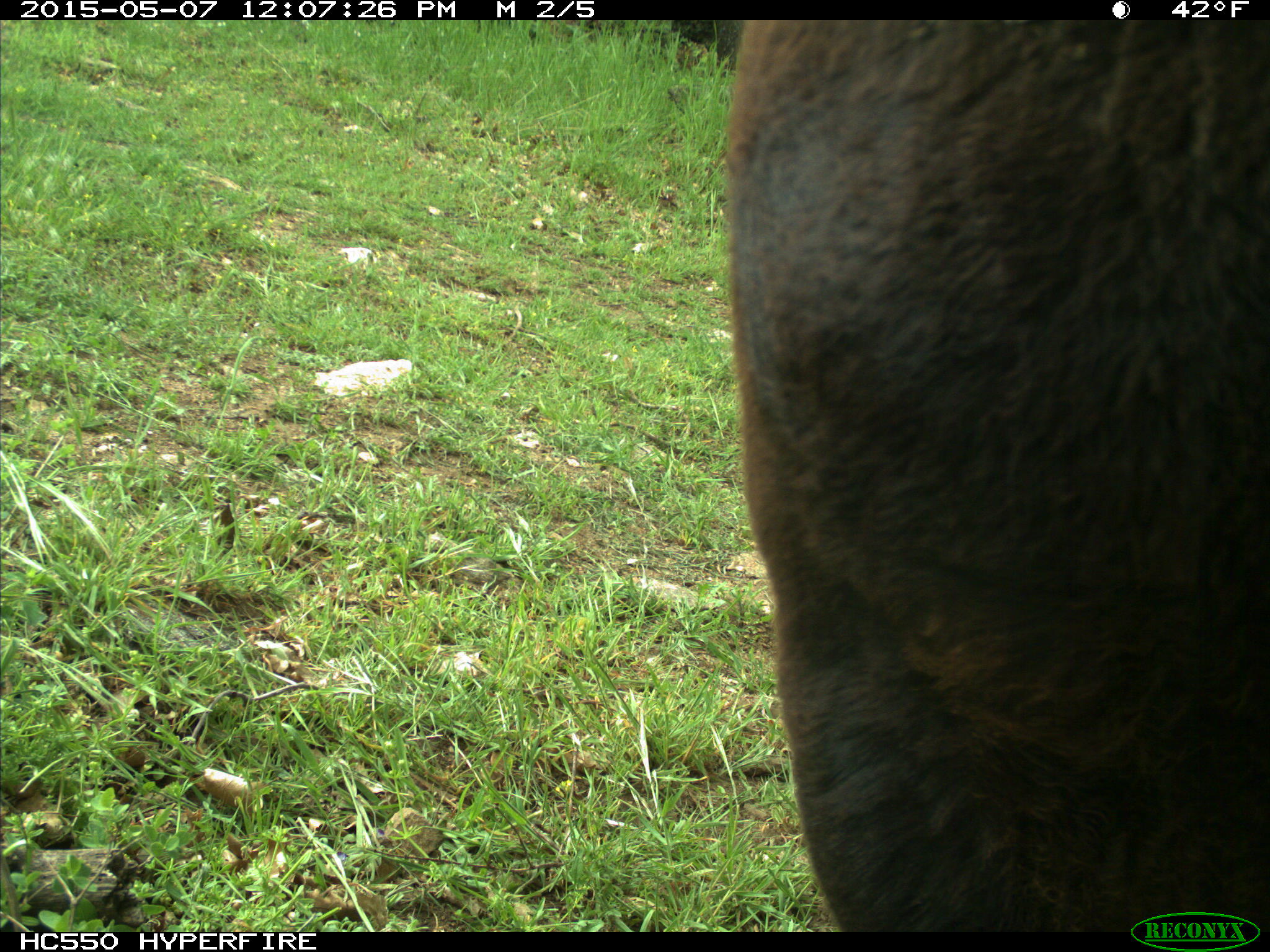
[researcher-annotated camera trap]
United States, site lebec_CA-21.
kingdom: Animalia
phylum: Chordata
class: Mammalia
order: Artiodactyla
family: Bovidae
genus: Bos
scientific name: Bos taurus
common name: domestic cow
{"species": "Bos taurus (domestic cow)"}